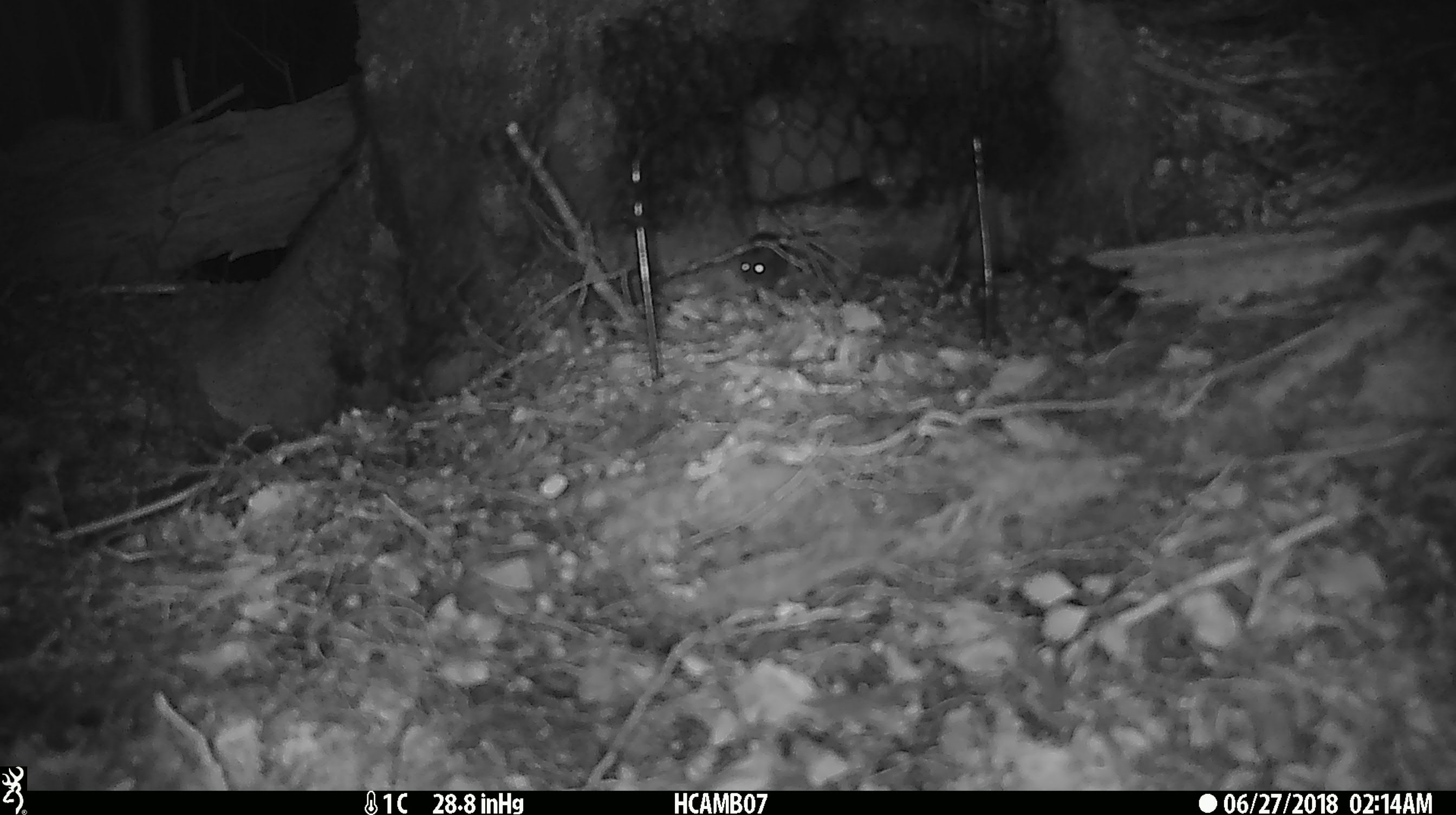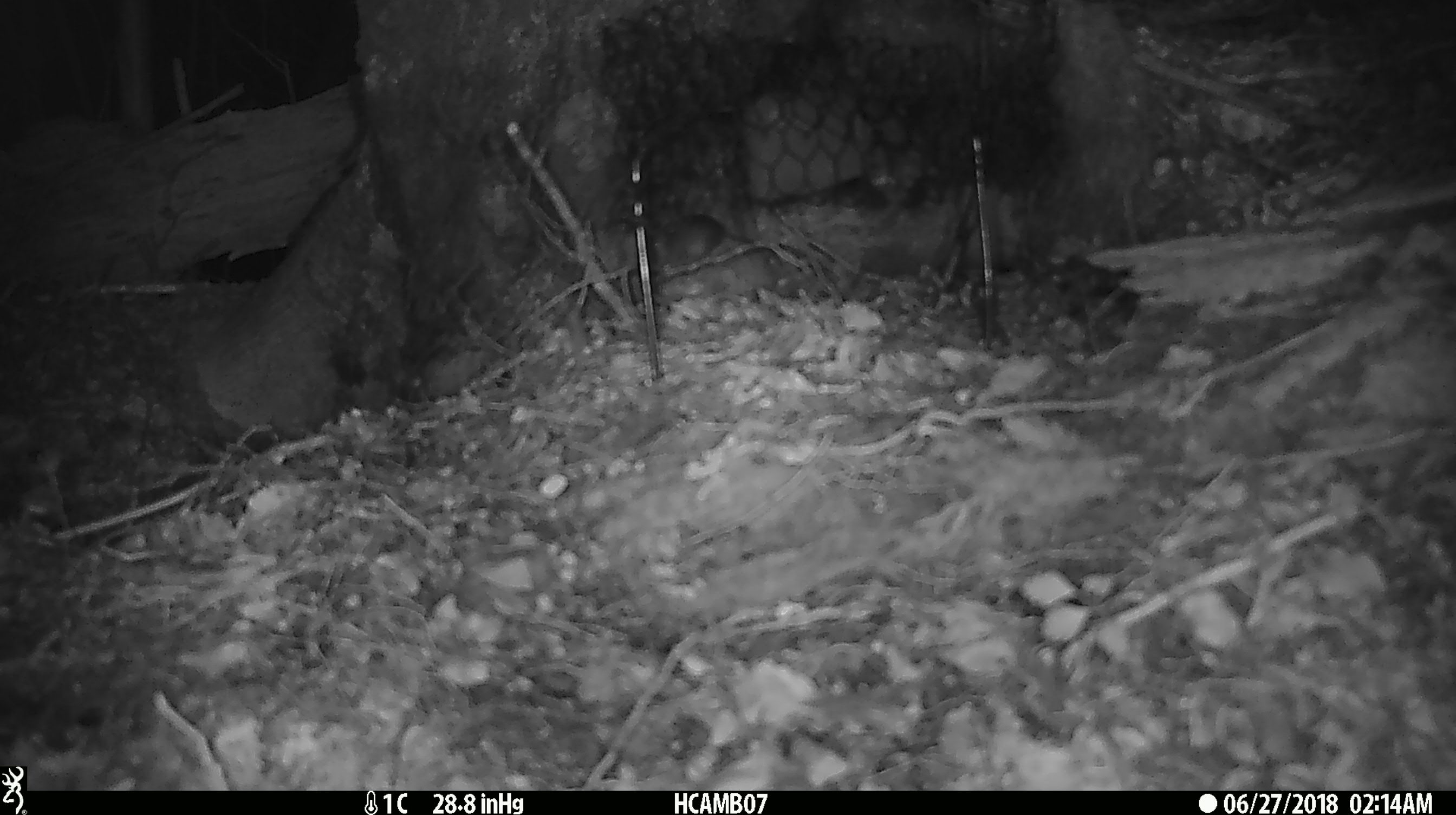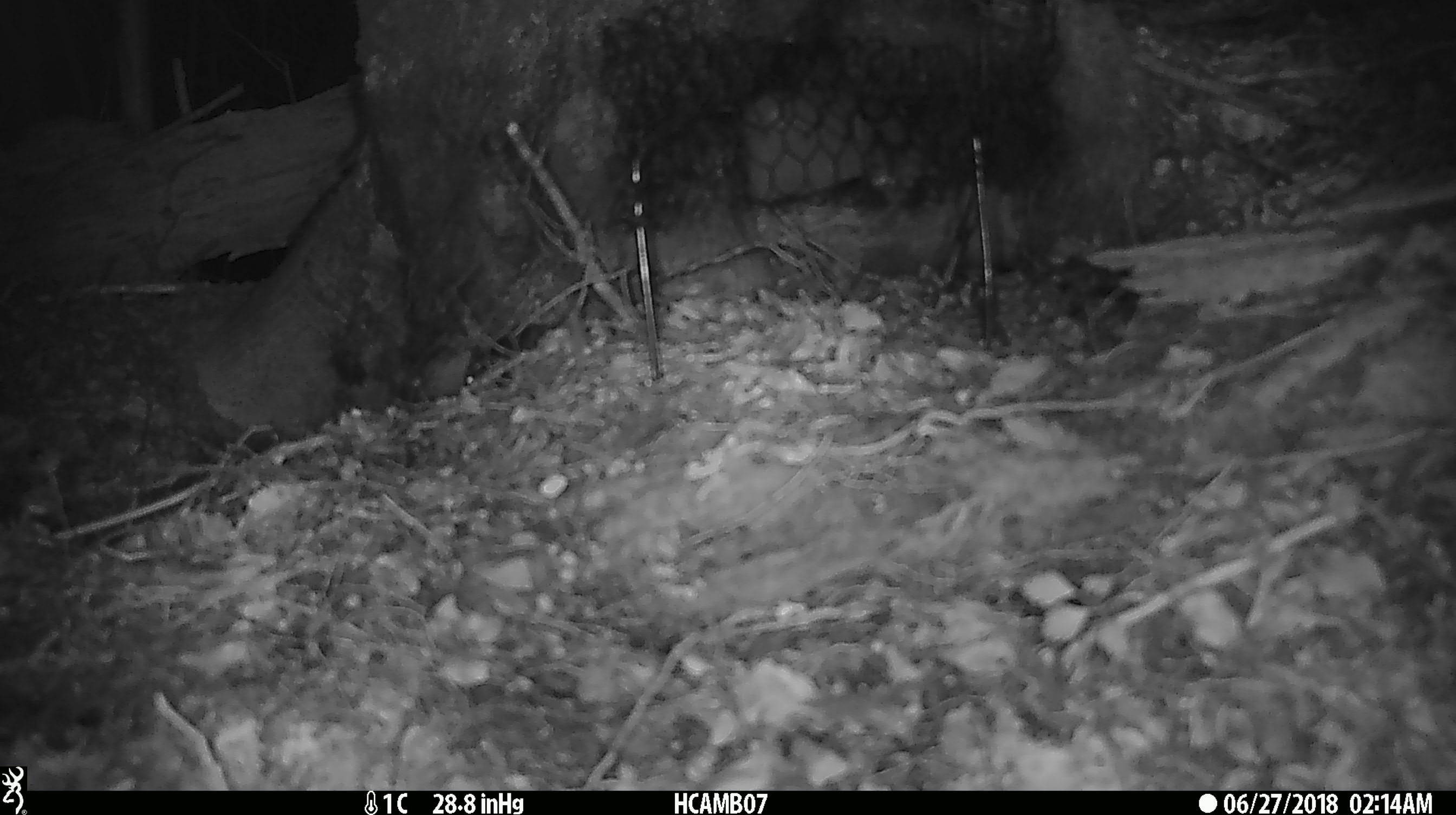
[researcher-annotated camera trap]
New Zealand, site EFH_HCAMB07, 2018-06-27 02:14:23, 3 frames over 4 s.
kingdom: Animalia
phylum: Chordata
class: Mammalia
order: Rodentia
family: Muridae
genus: Mus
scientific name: Mus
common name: mouse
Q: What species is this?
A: Mouse (Mus).